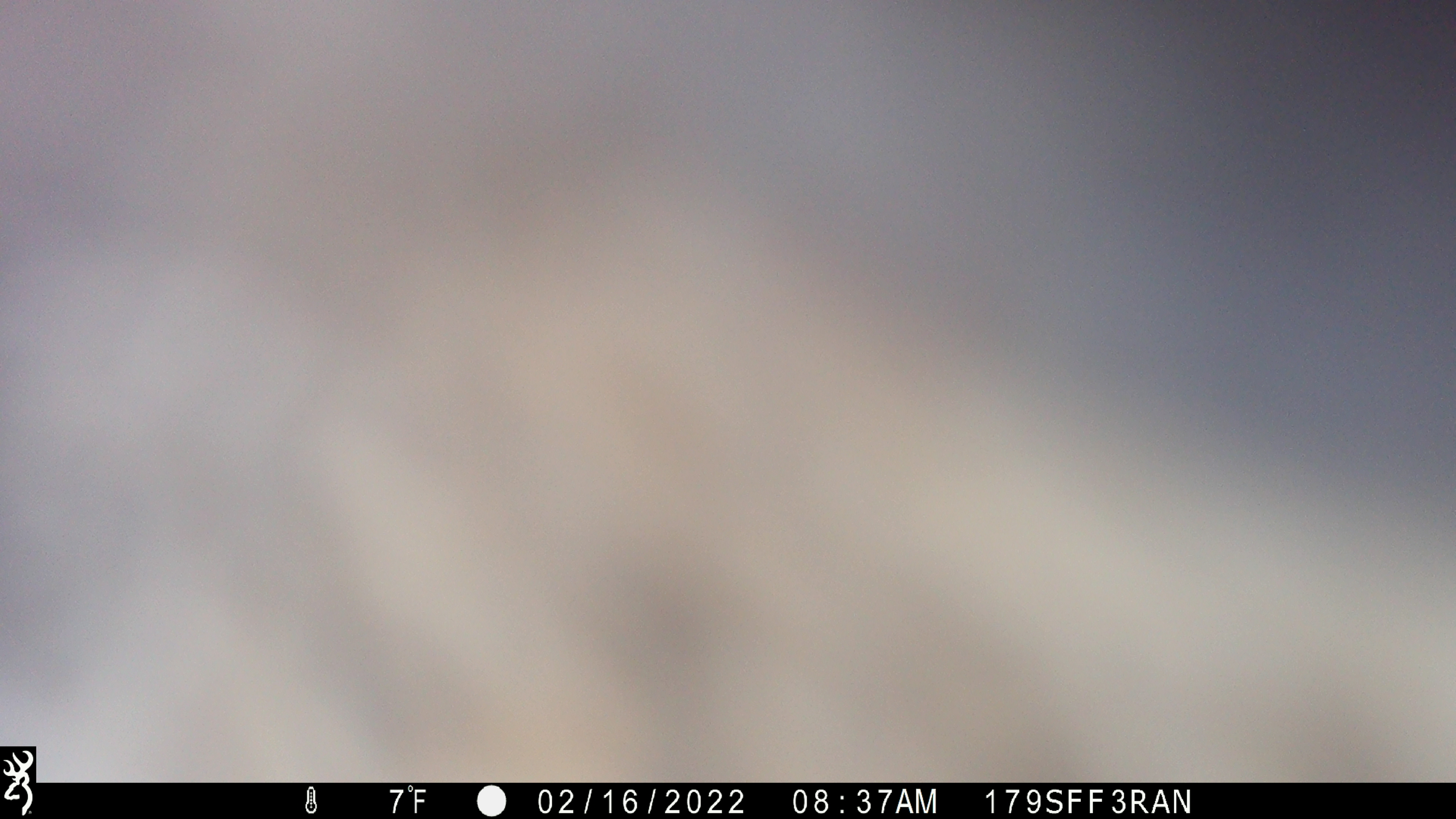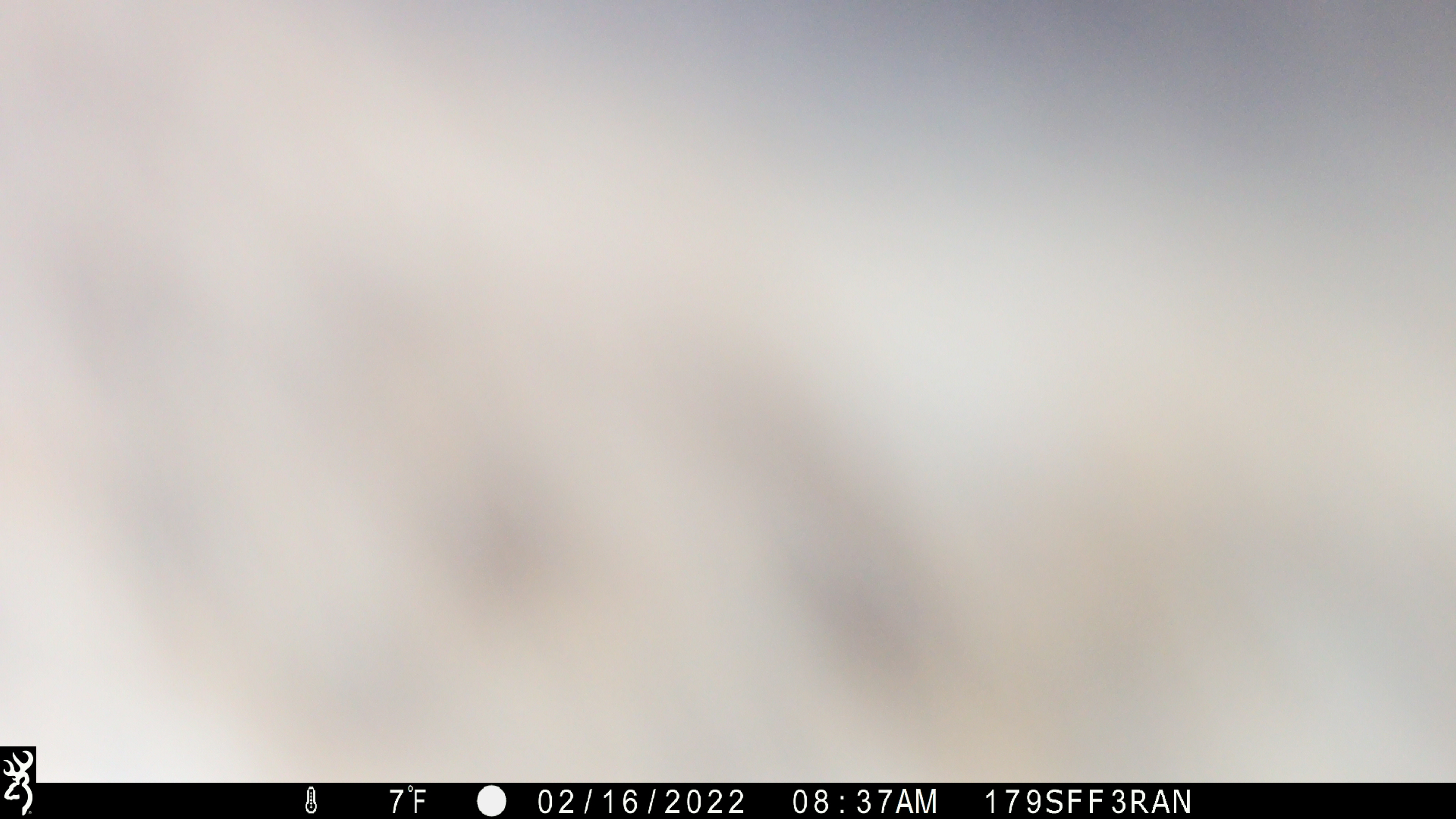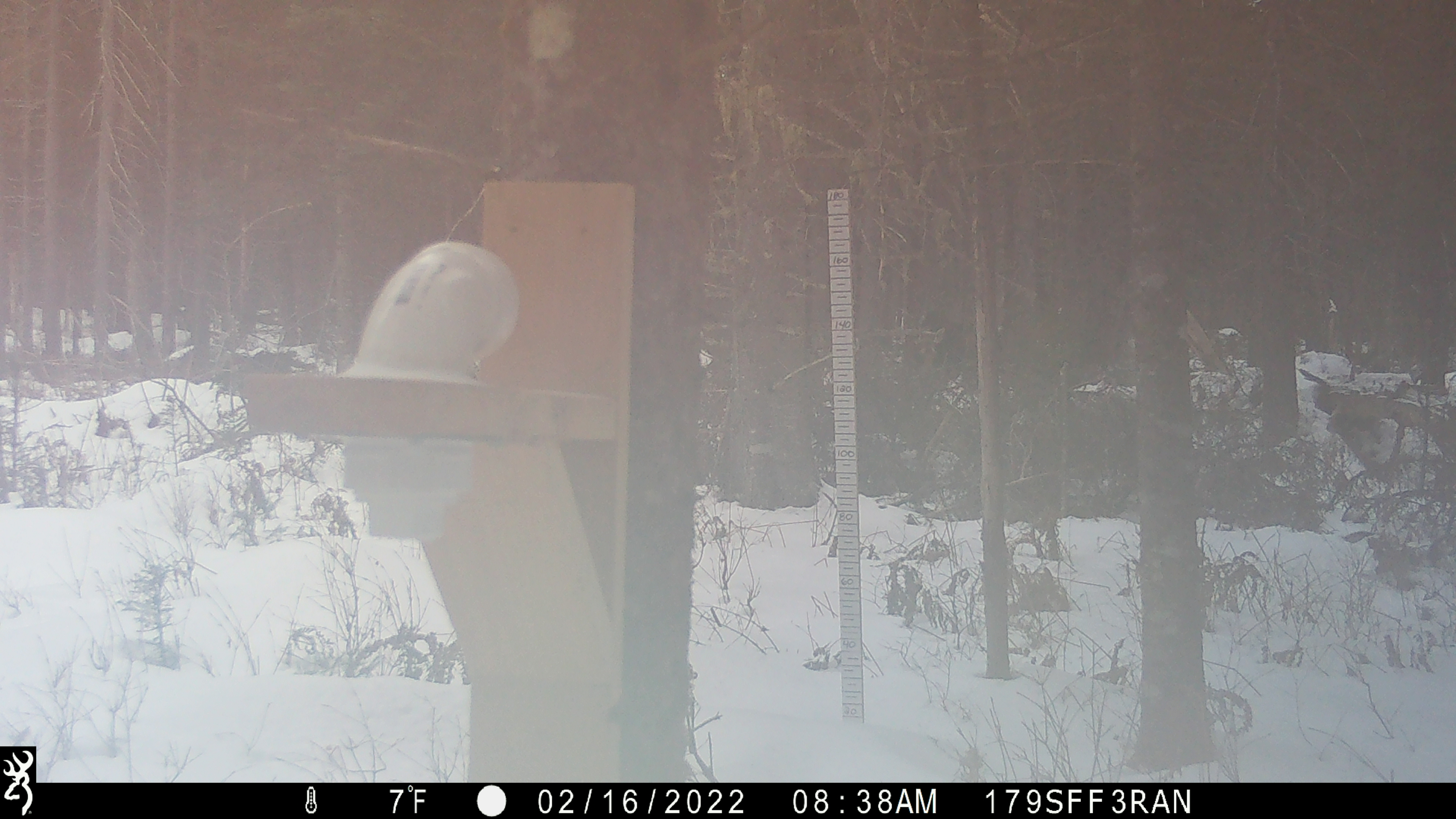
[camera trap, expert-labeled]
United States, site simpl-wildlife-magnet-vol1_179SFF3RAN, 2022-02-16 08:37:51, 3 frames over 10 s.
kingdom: Animalia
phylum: Chordata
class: Mammalia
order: Artiodactyla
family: Cervidae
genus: Alces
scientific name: Alces alces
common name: moose